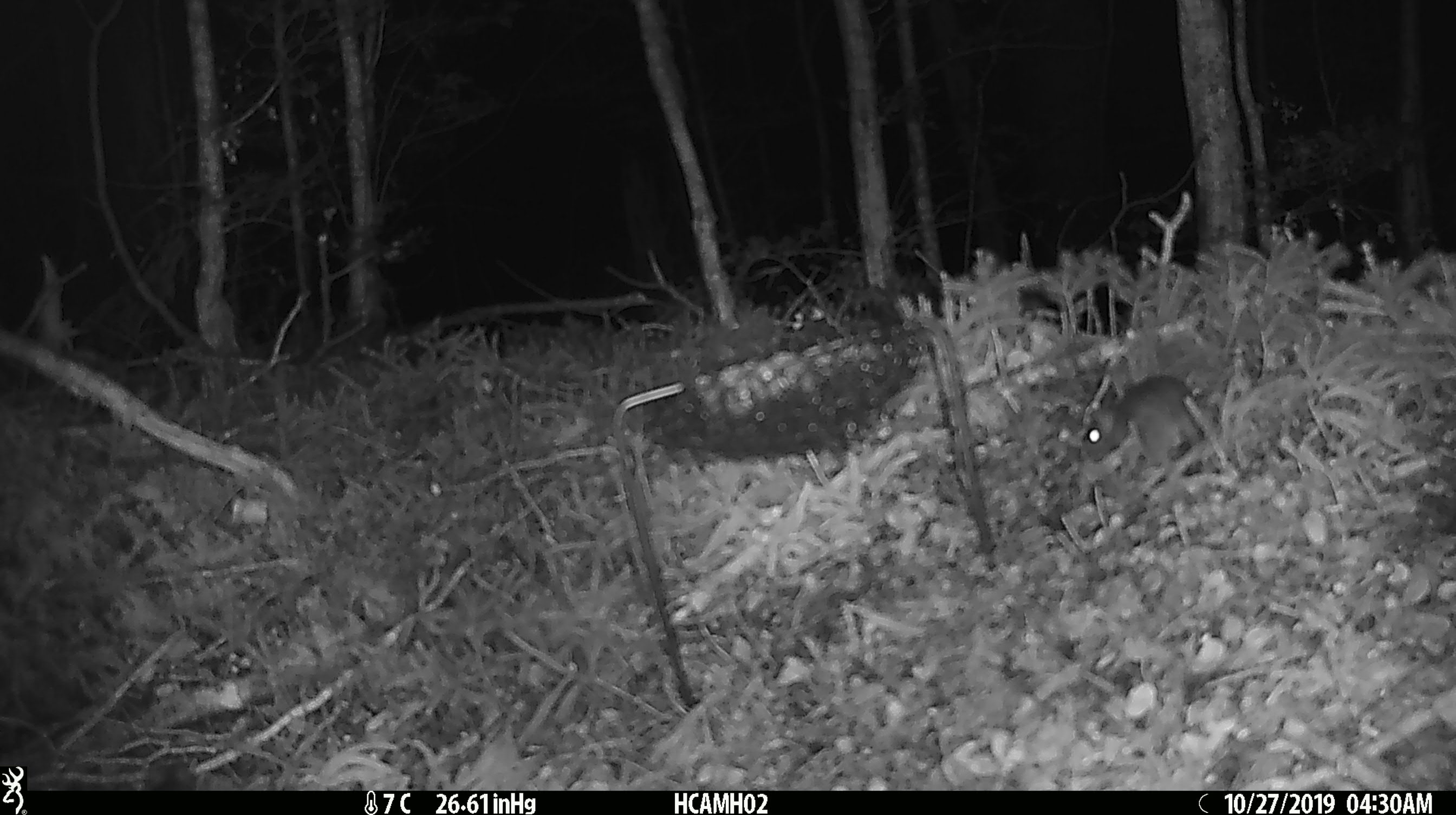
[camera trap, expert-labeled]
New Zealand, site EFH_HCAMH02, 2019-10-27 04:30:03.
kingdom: Animalia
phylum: Chordata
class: Mammalia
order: Rodentia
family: Muridae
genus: Mus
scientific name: Mus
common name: mouse